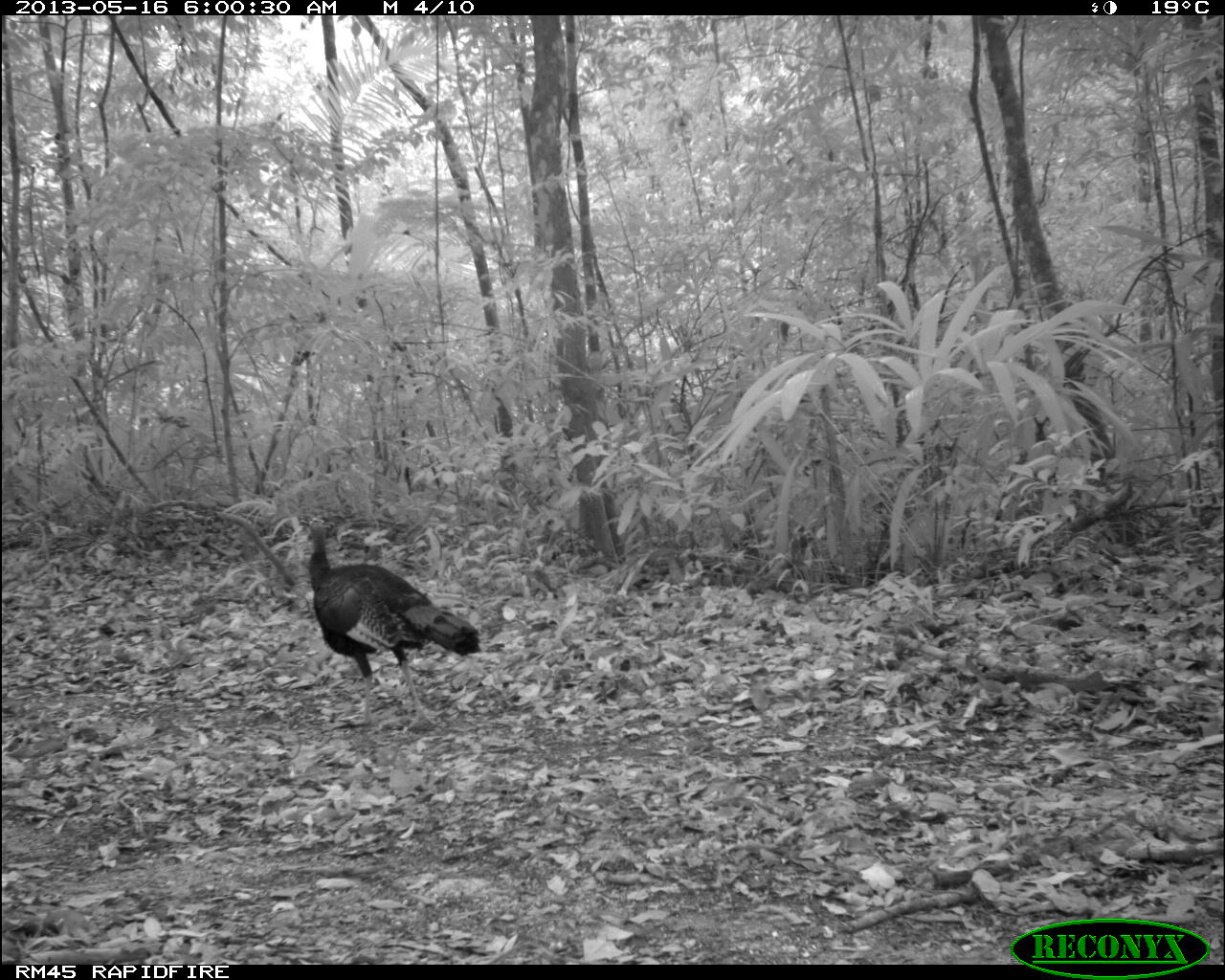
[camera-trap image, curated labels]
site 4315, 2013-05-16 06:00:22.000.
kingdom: Animalia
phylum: Chordata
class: Aves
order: Galliformes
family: Phasianidae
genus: Meleagris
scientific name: Meleagris ocellata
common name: ocellated turkey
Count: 1.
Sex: male.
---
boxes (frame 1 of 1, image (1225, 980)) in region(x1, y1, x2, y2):
meleagris ocellata: region(305, 517, 481, 731)